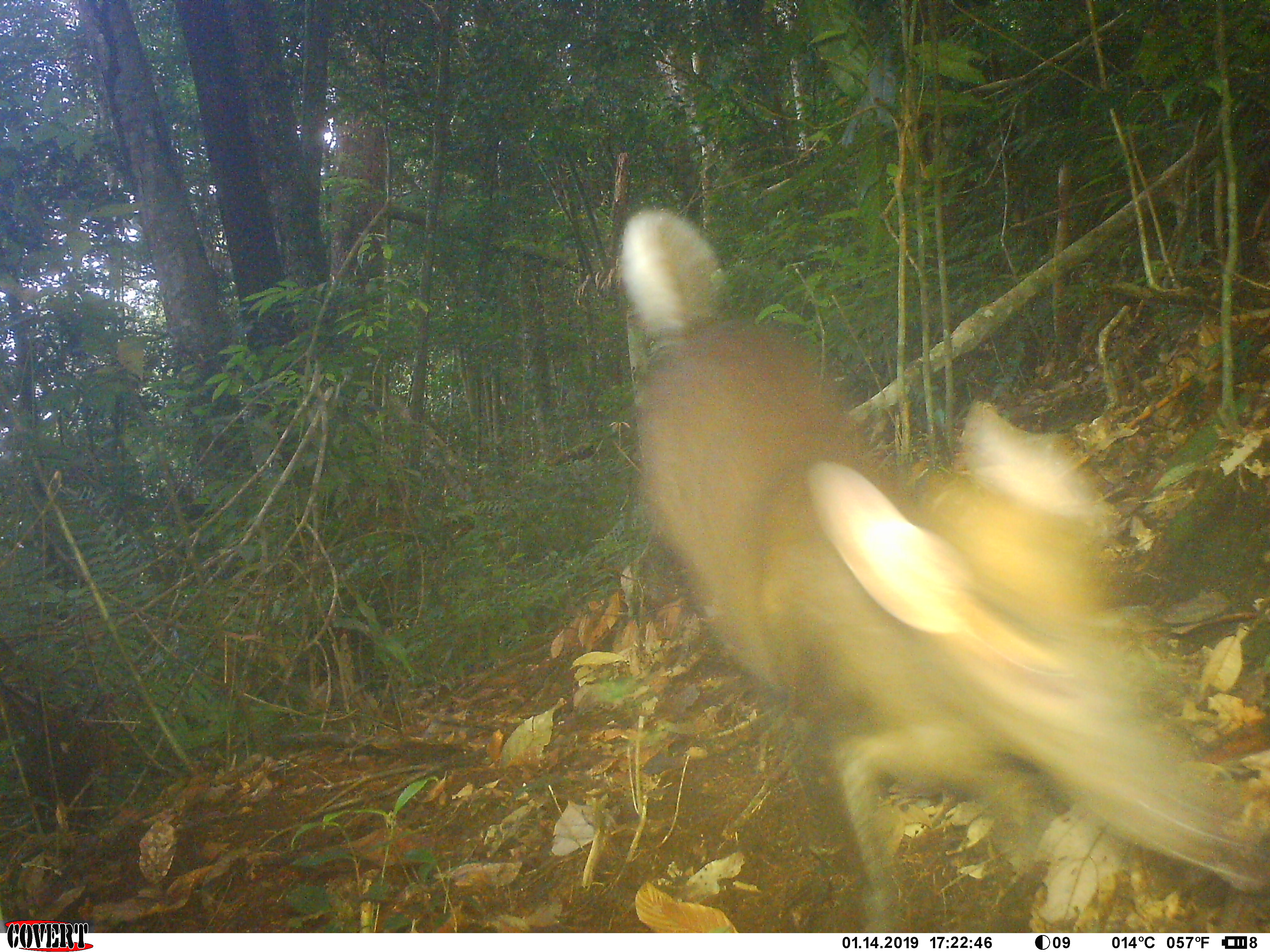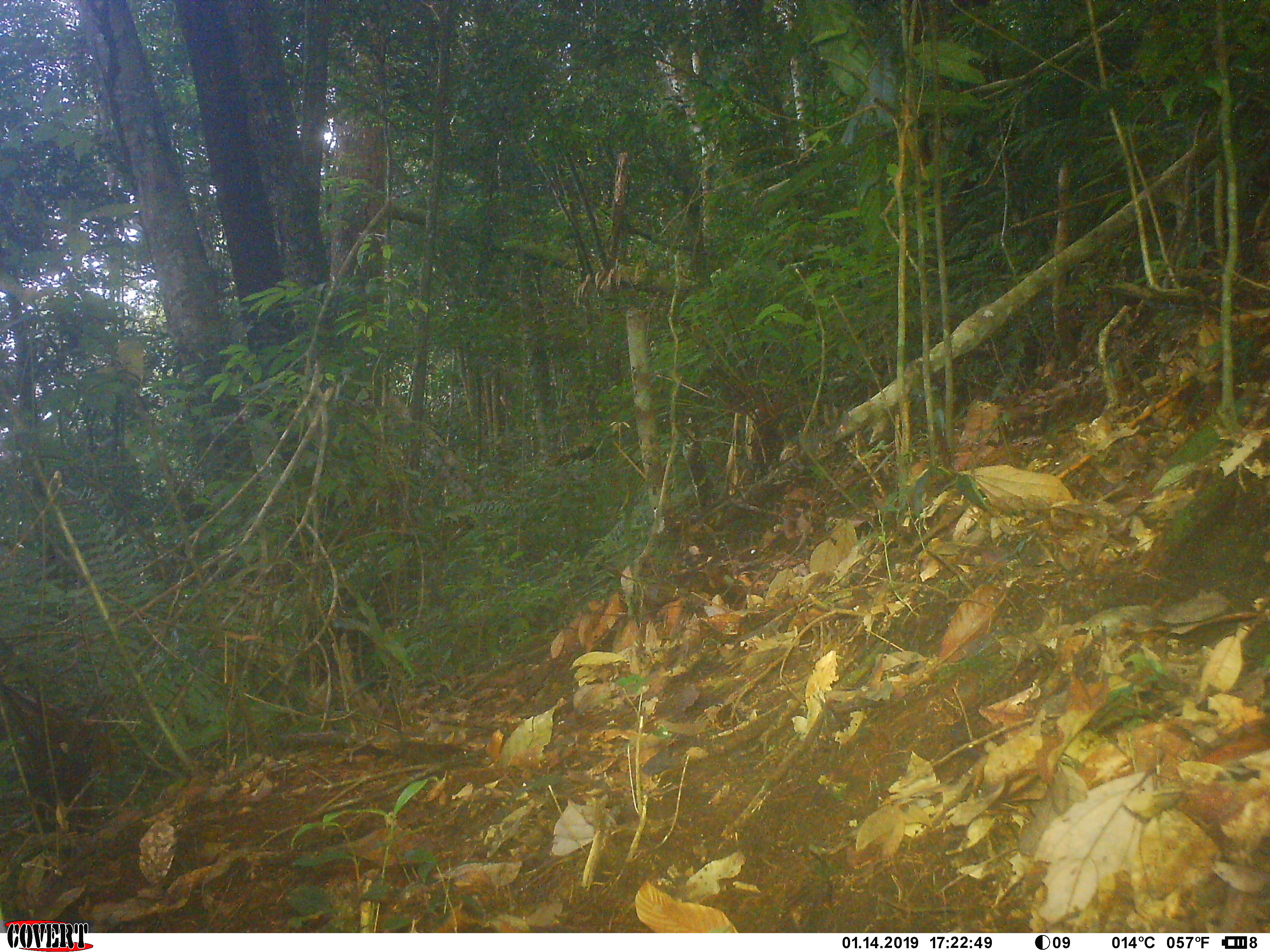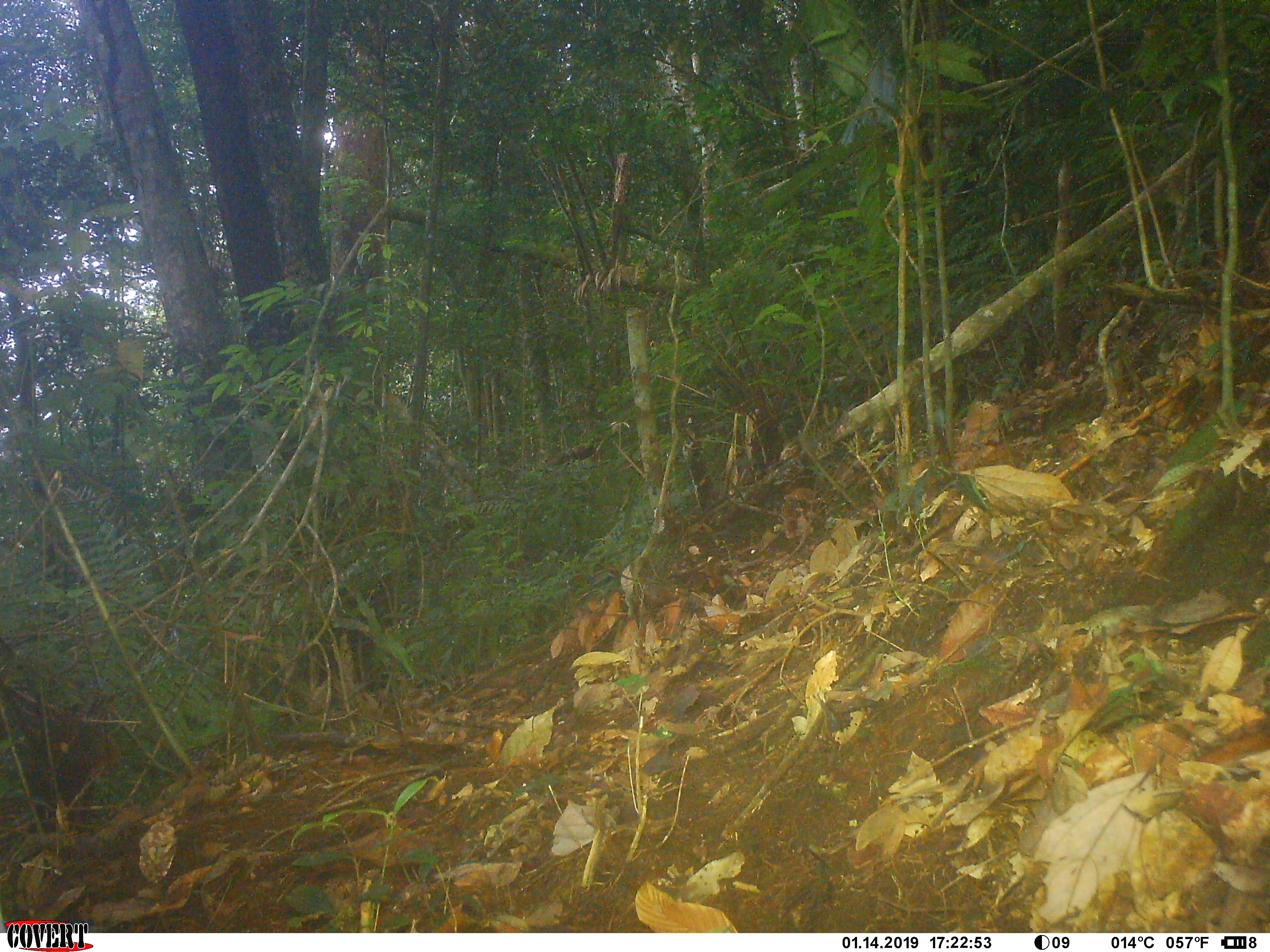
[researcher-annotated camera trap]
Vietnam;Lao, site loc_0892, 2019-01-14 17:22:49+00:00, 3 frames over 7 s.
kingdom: Animalia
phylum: Chordata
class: Mammalia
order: Artiodactyla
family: Cervidae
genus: Muntiacus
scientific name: Muntiacus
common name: muntjacs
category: unidentified muntjac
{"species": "unidentified muntjac (muntjacs) (Muntiacus)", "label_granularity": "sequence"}